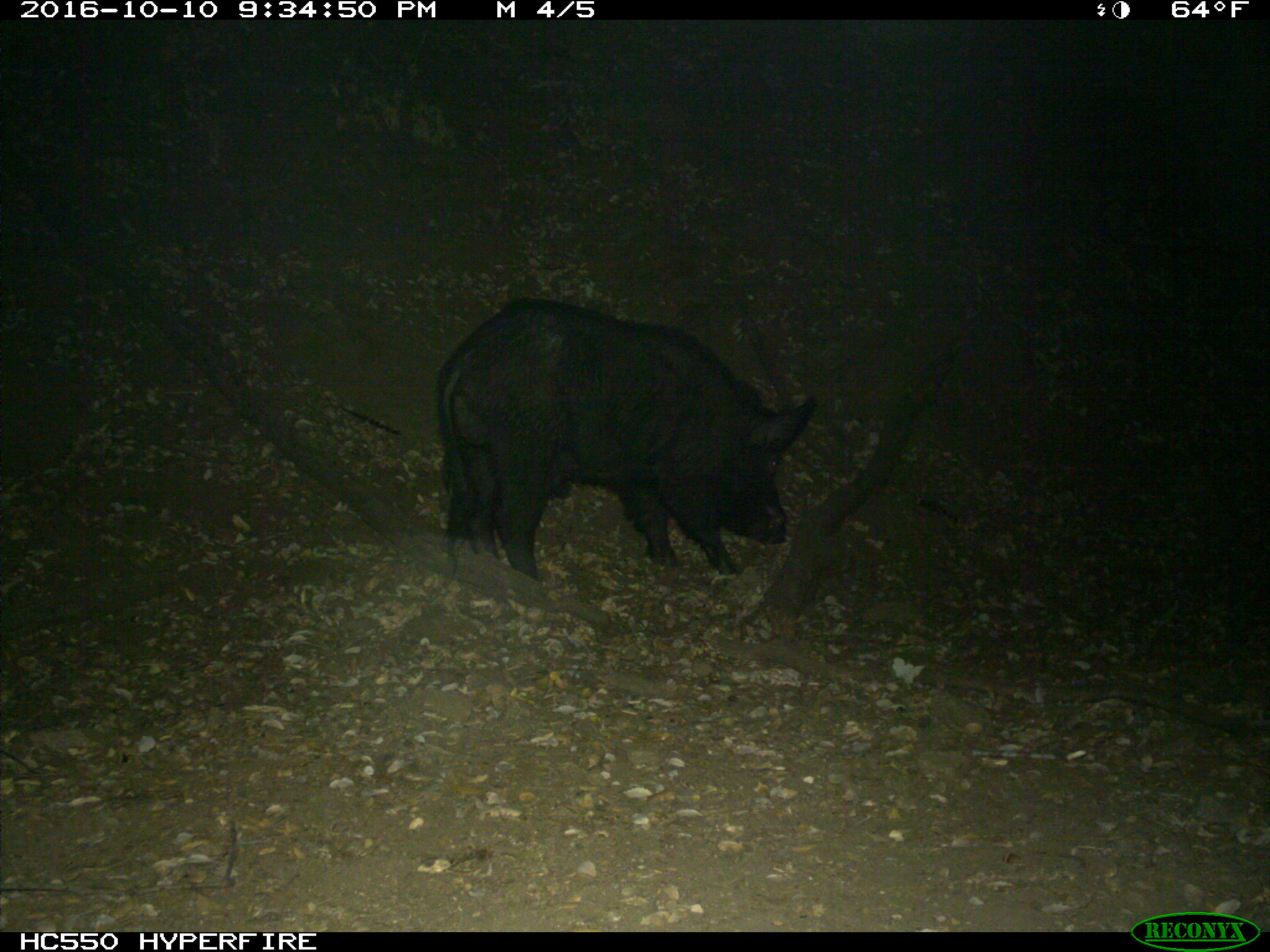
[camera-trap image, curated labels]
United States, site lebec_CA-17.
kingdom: Animalia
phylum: Chordata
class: Mammalia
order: Artiodactyla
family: Suidae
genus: Sus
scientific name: Sus scrofa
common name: wild boar